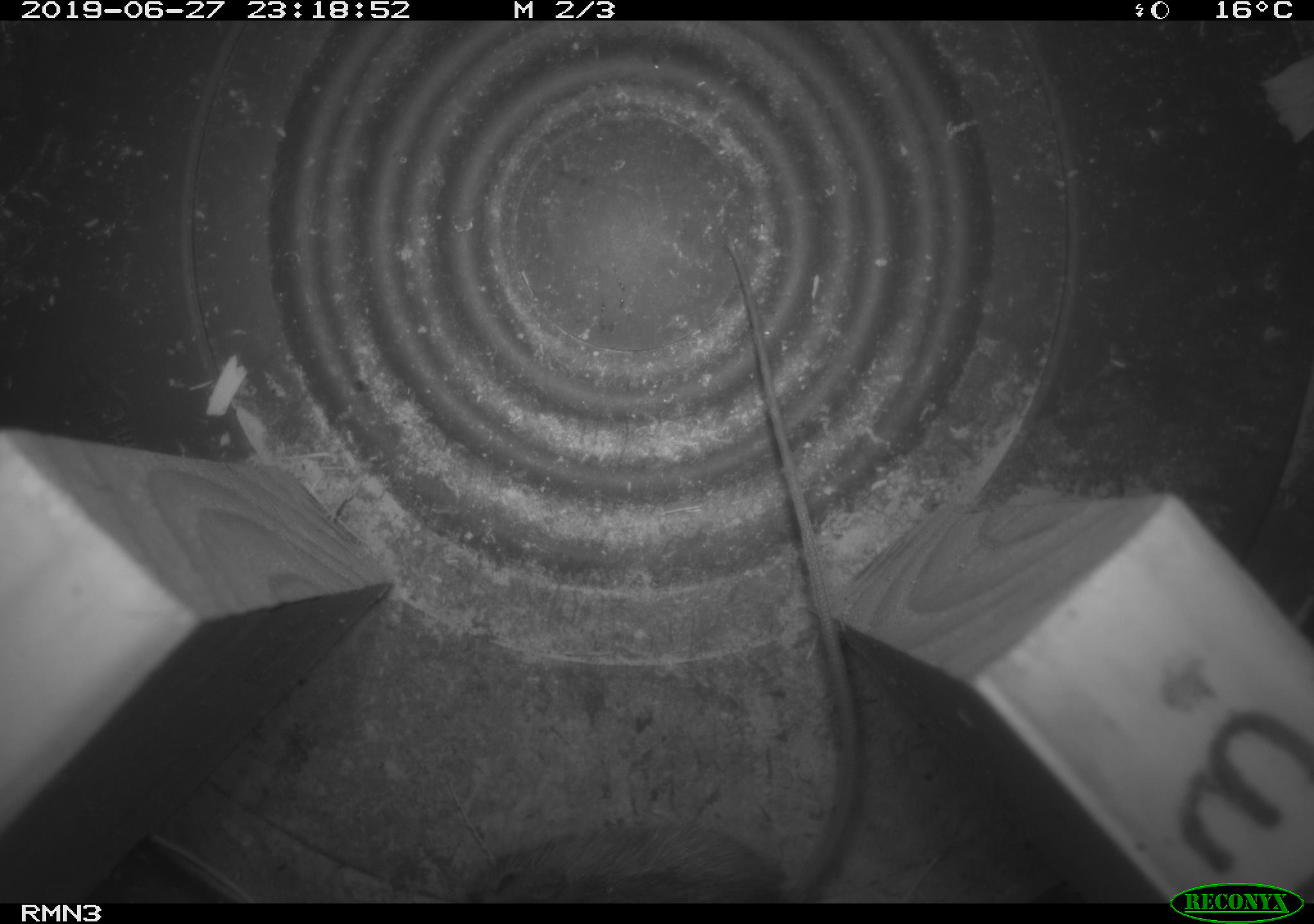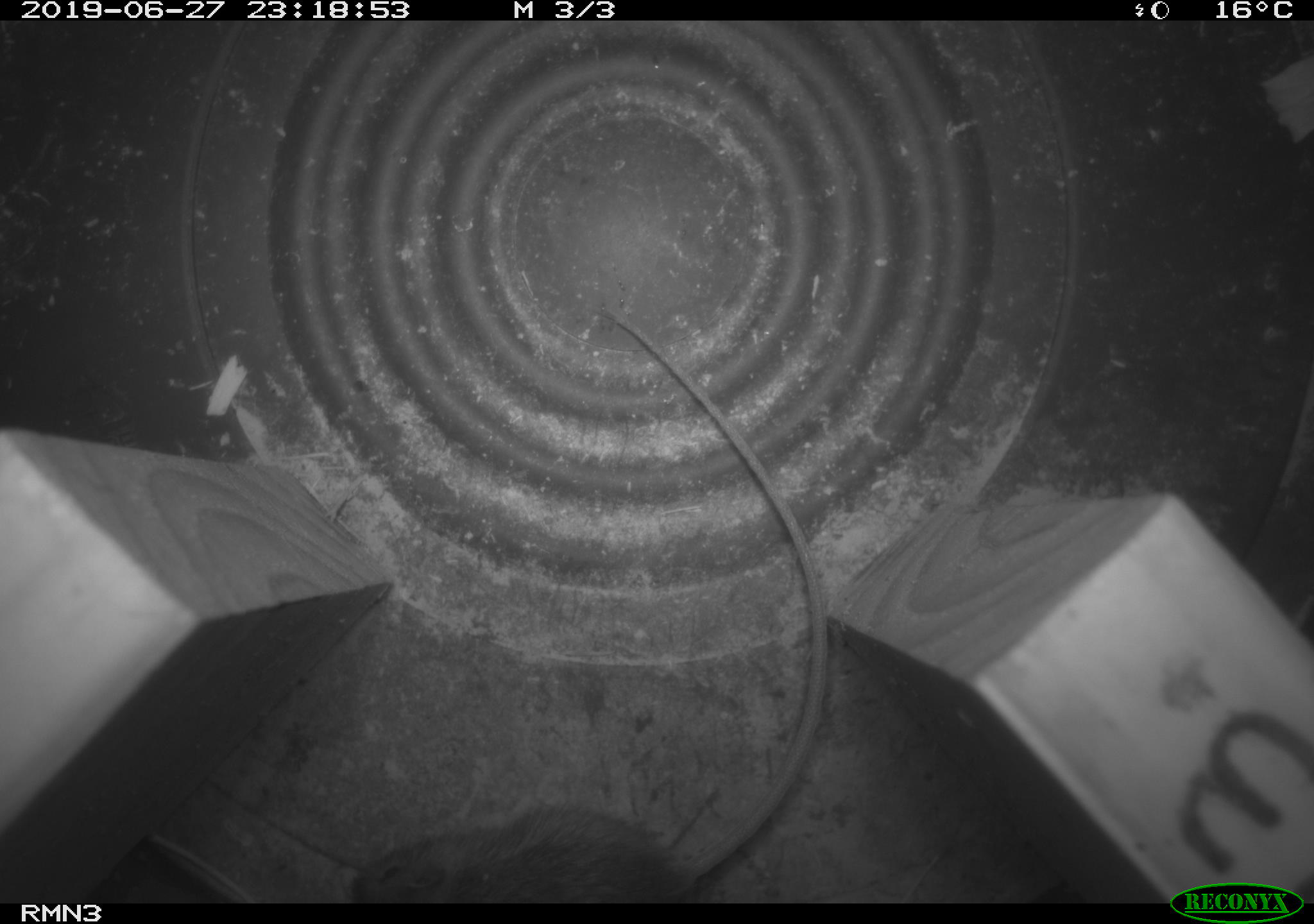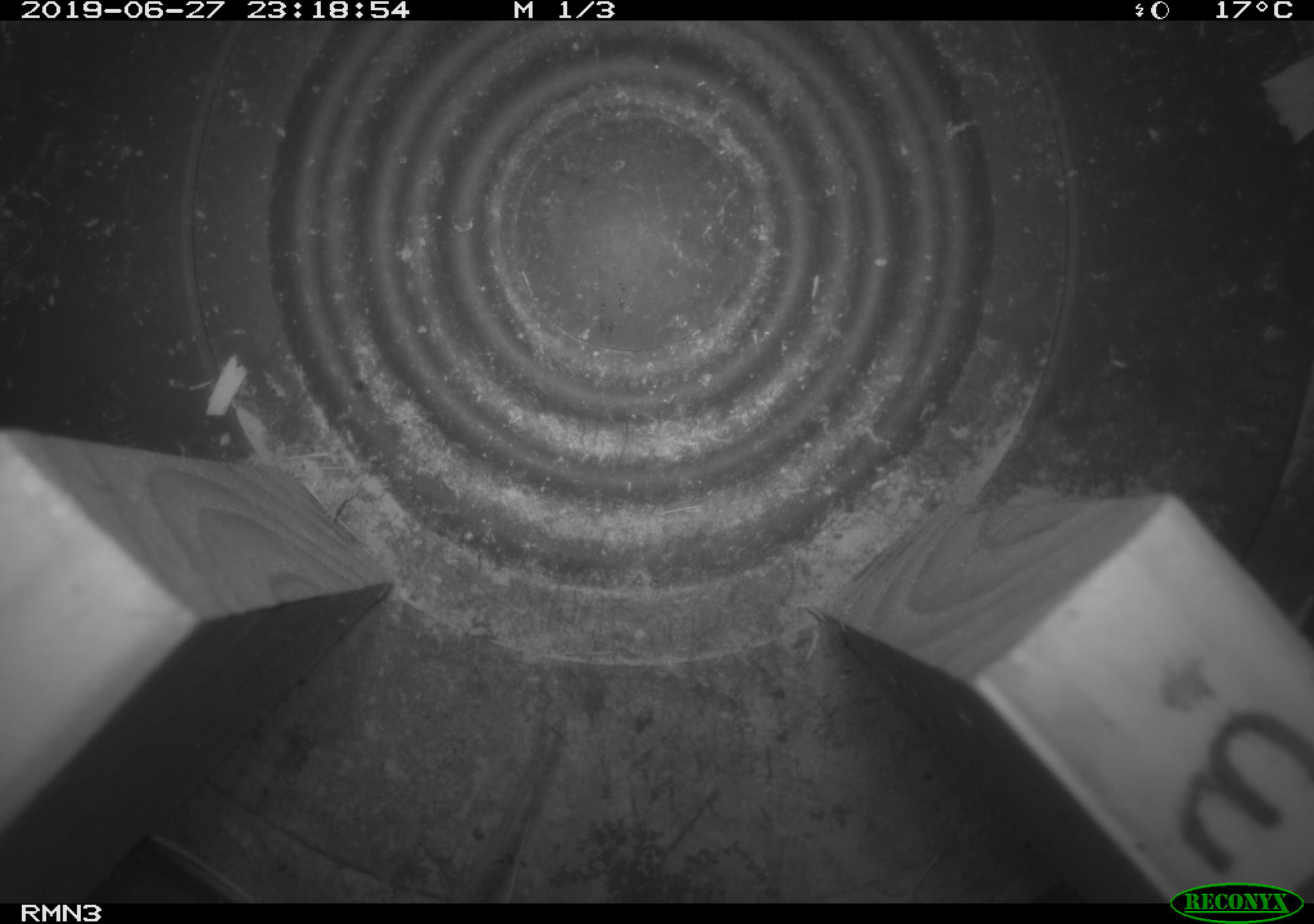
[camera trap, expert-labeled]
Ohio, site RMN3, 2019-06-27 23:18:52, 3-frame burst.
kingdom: Animalia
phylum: Chordata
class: Mammalia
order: Rodentia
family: Zapodidae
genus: Napaeozapus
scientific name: Napaeozapus insignis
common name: woodland jumping mouse